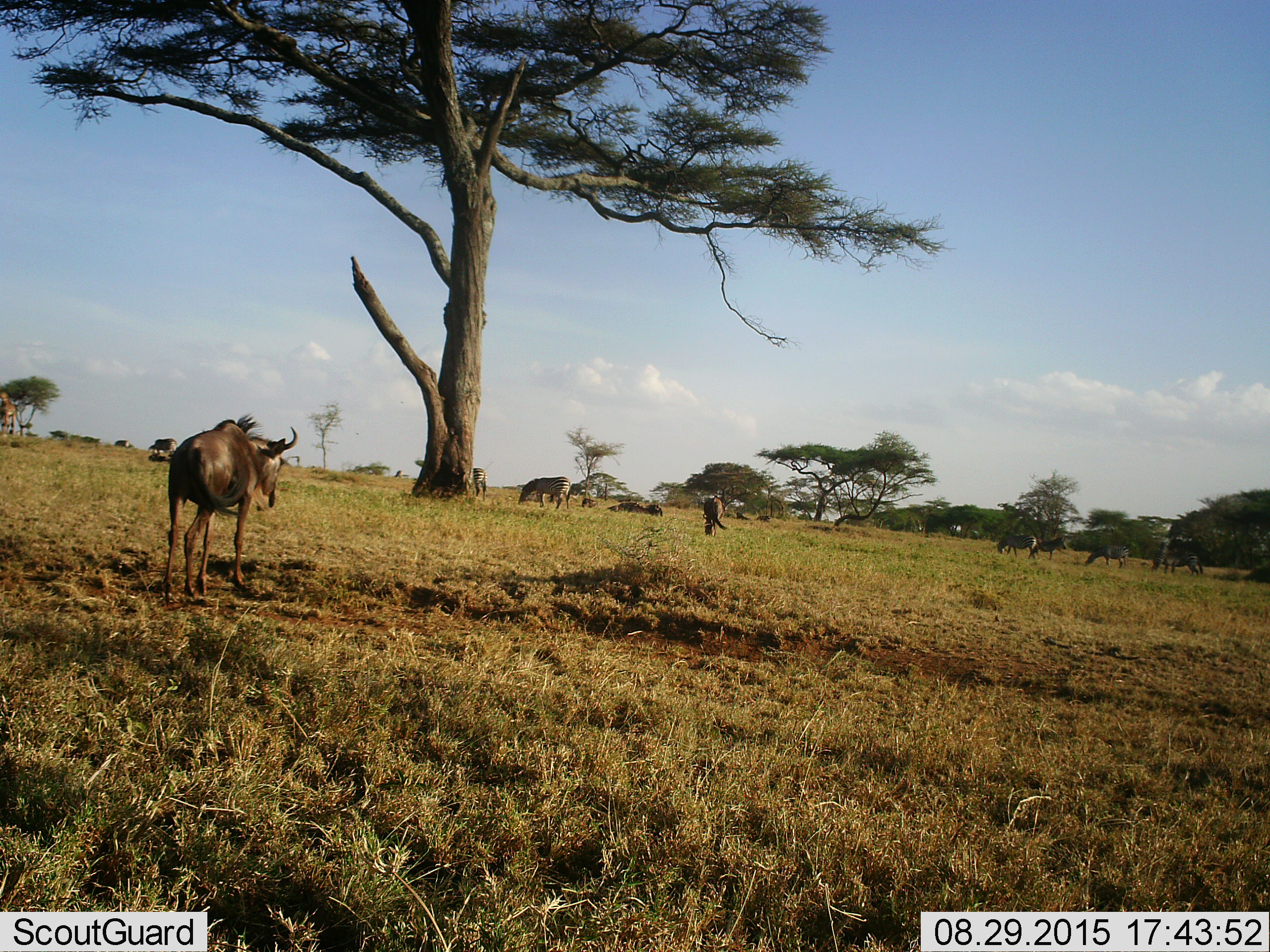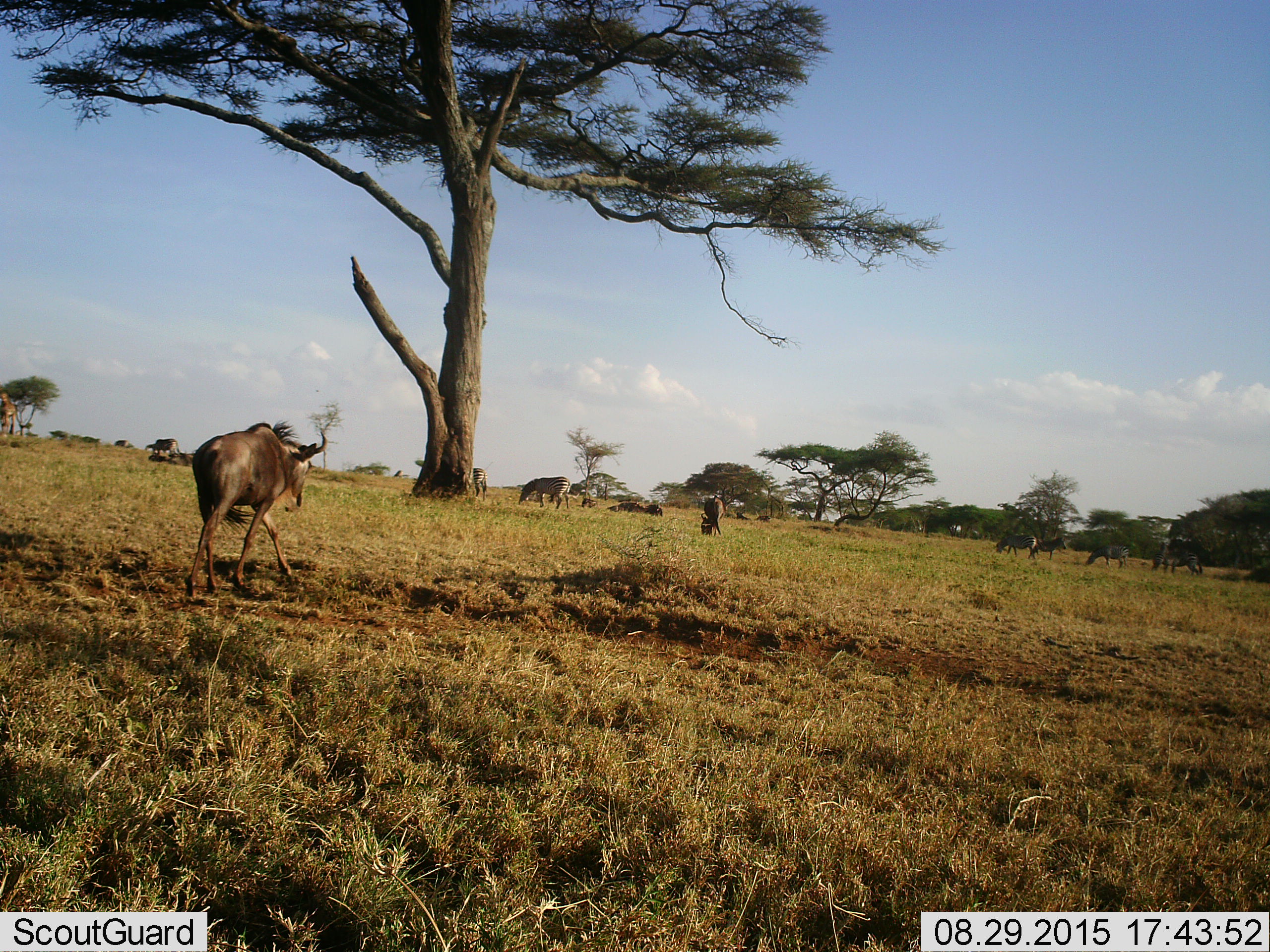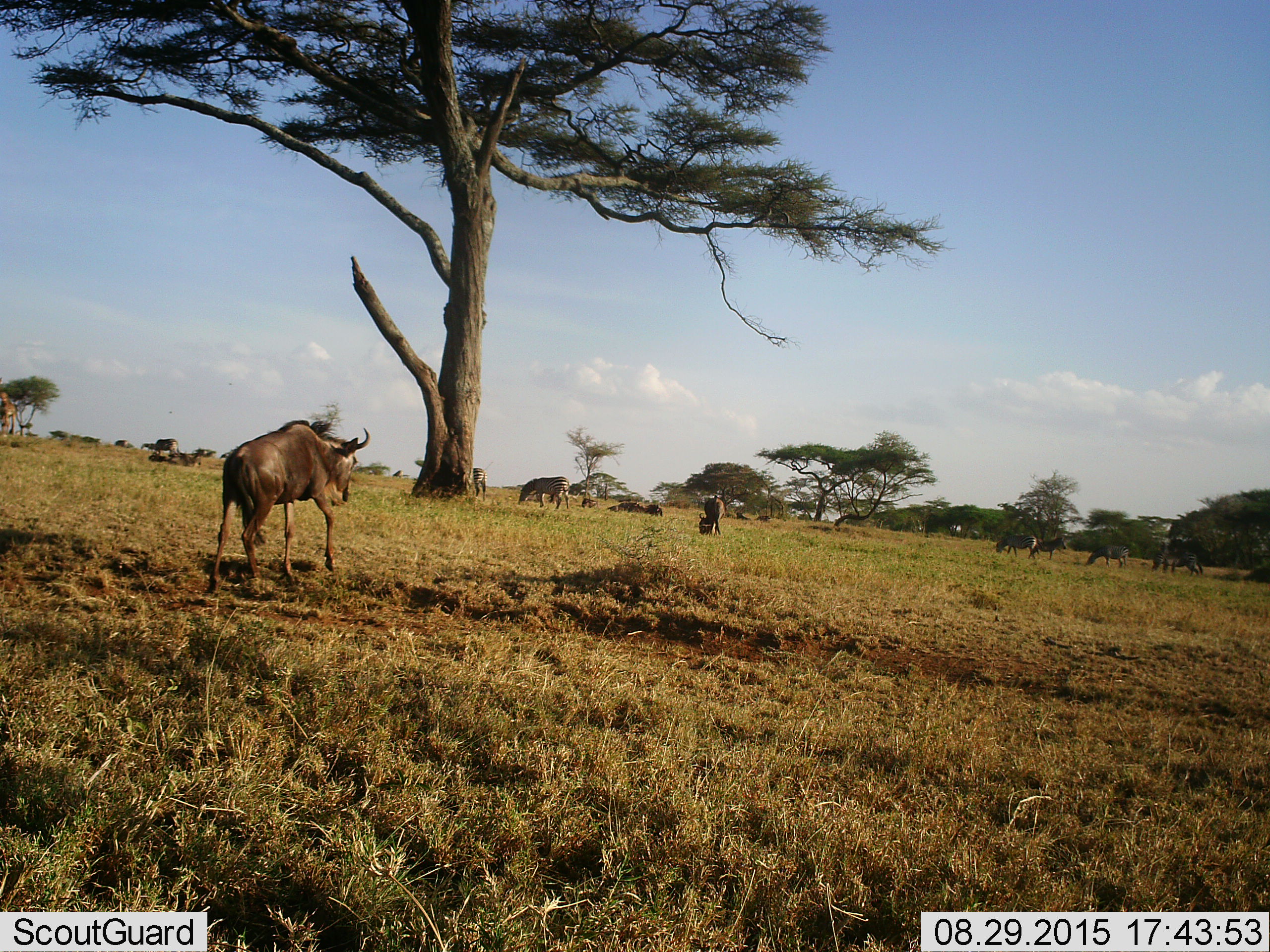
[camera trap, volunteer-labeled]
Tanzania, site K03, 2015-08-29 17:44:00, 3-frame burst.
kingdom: Animalia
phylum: Chordata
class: Mammalia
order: Artiodactyla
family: Bovidae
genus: Connochaetes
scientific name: Connochaetes taurinus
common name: blue wildebeest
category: wildebeest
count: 7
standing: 67%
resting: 11%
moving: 89%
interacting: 11%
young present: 11%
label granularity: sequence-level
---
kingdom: Animalia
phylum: Chordata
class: Mammalia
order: Perissodactyla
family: Equidae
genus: Equus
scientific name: Equus quagga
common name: plains zebra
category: zebra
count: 5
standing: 43%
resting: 0%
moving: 14%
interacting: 0%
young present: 14%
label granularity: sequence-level